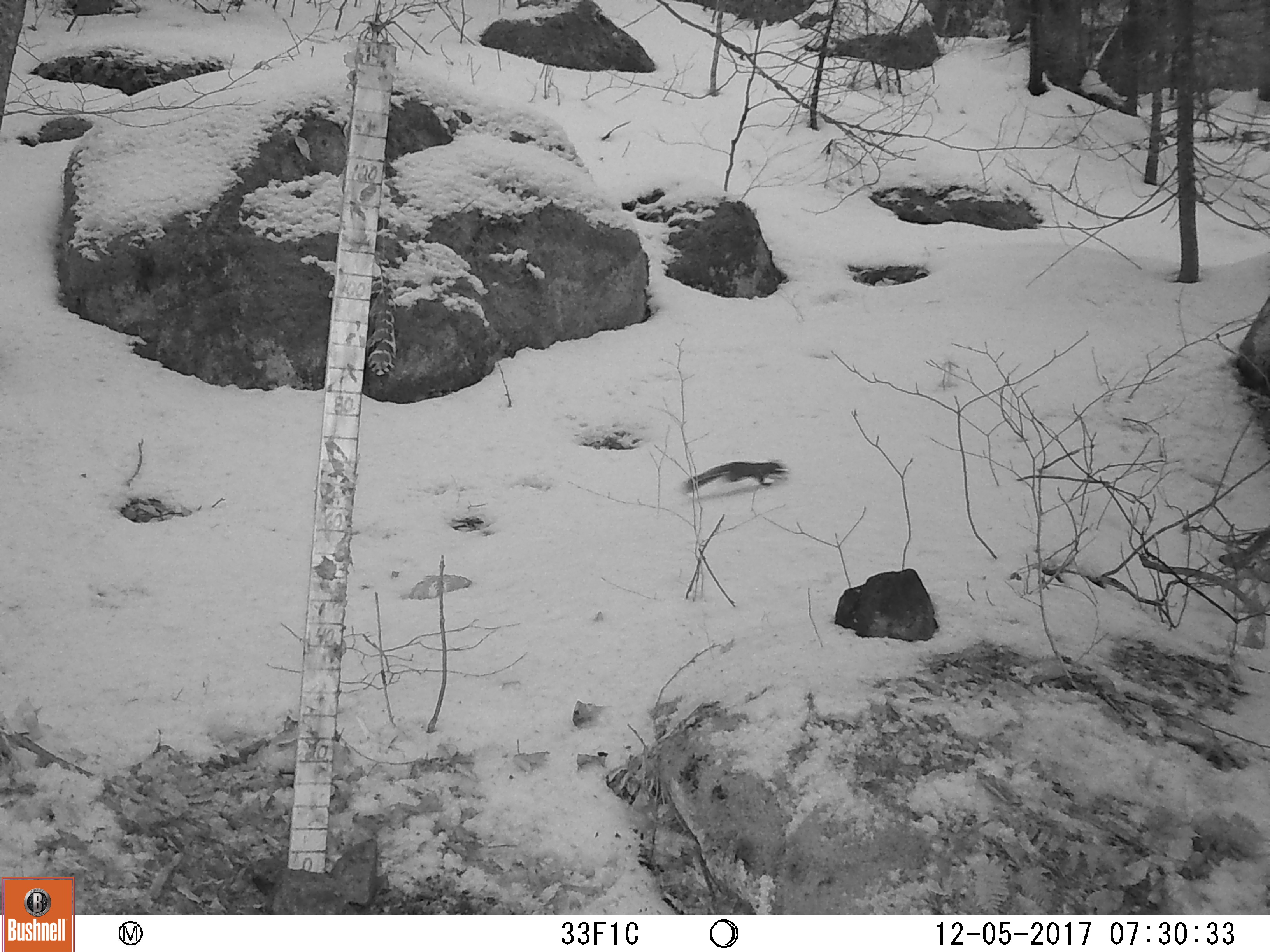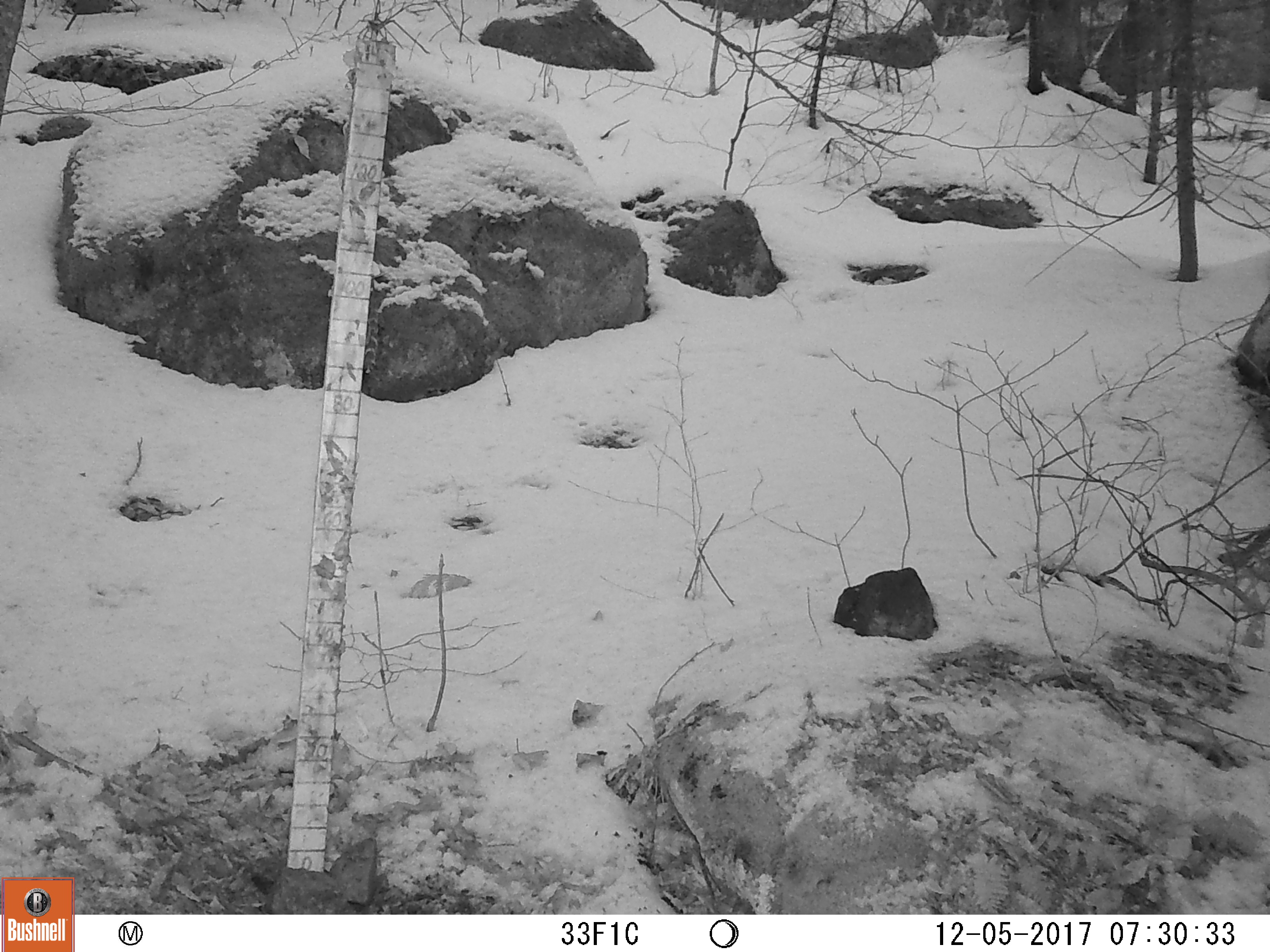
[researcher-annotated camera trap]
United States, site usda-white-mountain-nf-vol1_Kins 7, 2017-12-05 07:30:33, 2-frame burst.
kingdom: Animalia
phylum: Chordata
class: Mammalia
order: Rodentia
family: Sciuridae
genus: Tamiasciurus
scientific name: Tamiasciurus hudsonicus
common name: red squirrel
Red squirrel (Tamiasciurus hudsonicus).